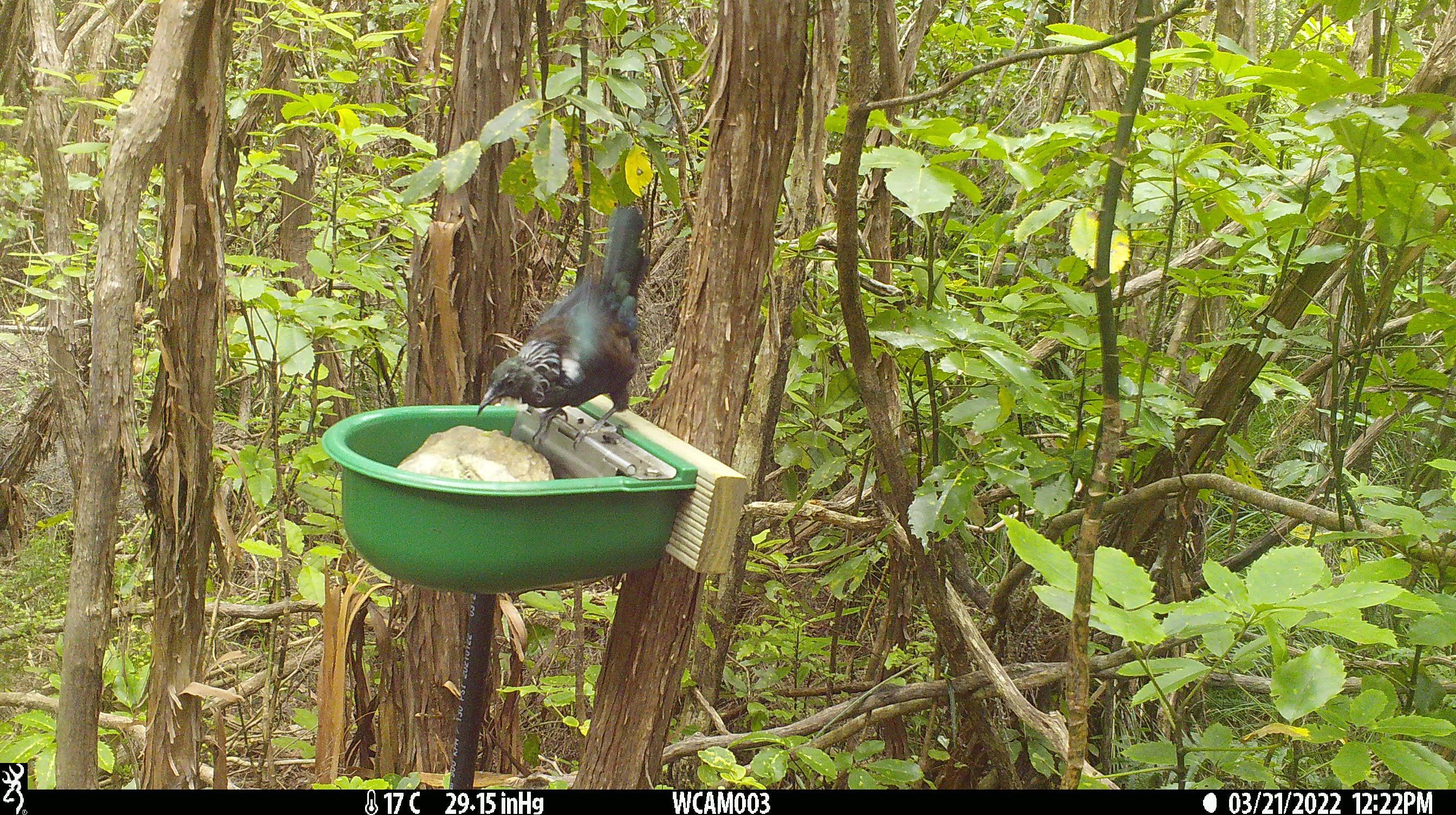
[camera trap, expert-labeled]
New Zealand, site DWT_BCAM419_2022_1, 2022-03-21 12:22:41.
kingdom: Animalia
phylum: Chordata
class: Aves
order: Passeriformes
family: Meliphagidae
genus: Prosthemadera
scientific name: Prosthemadera novaeseelandiae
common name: tui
Tui (Prosthemadera novaeseelandiae).